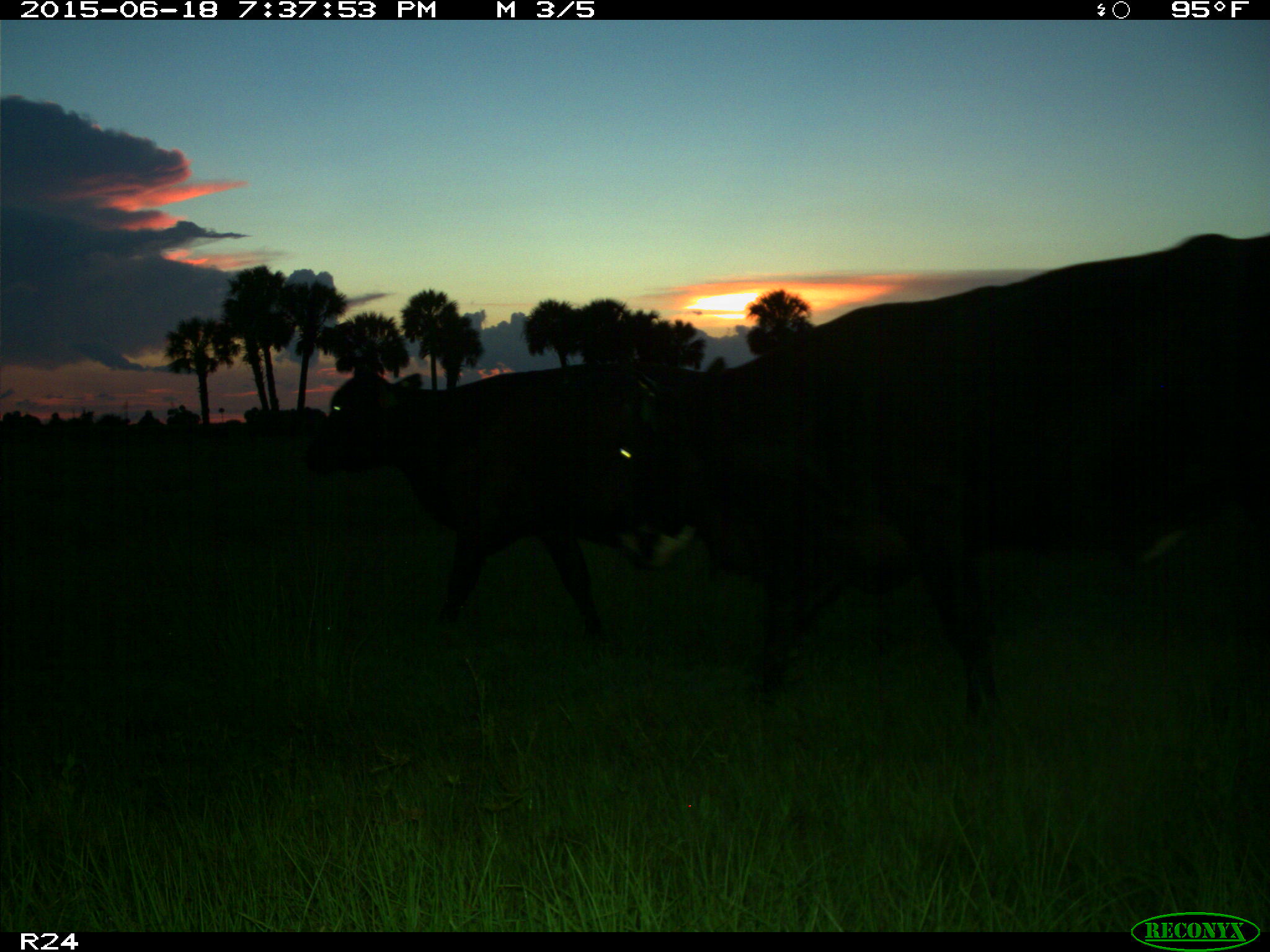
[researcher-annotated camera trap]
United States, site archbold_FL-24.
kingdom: Animalia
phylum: Chordata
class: Mammalia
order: Artiodactyla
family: Bovidae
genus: Bos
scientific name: Bos taurus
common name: domestic cow